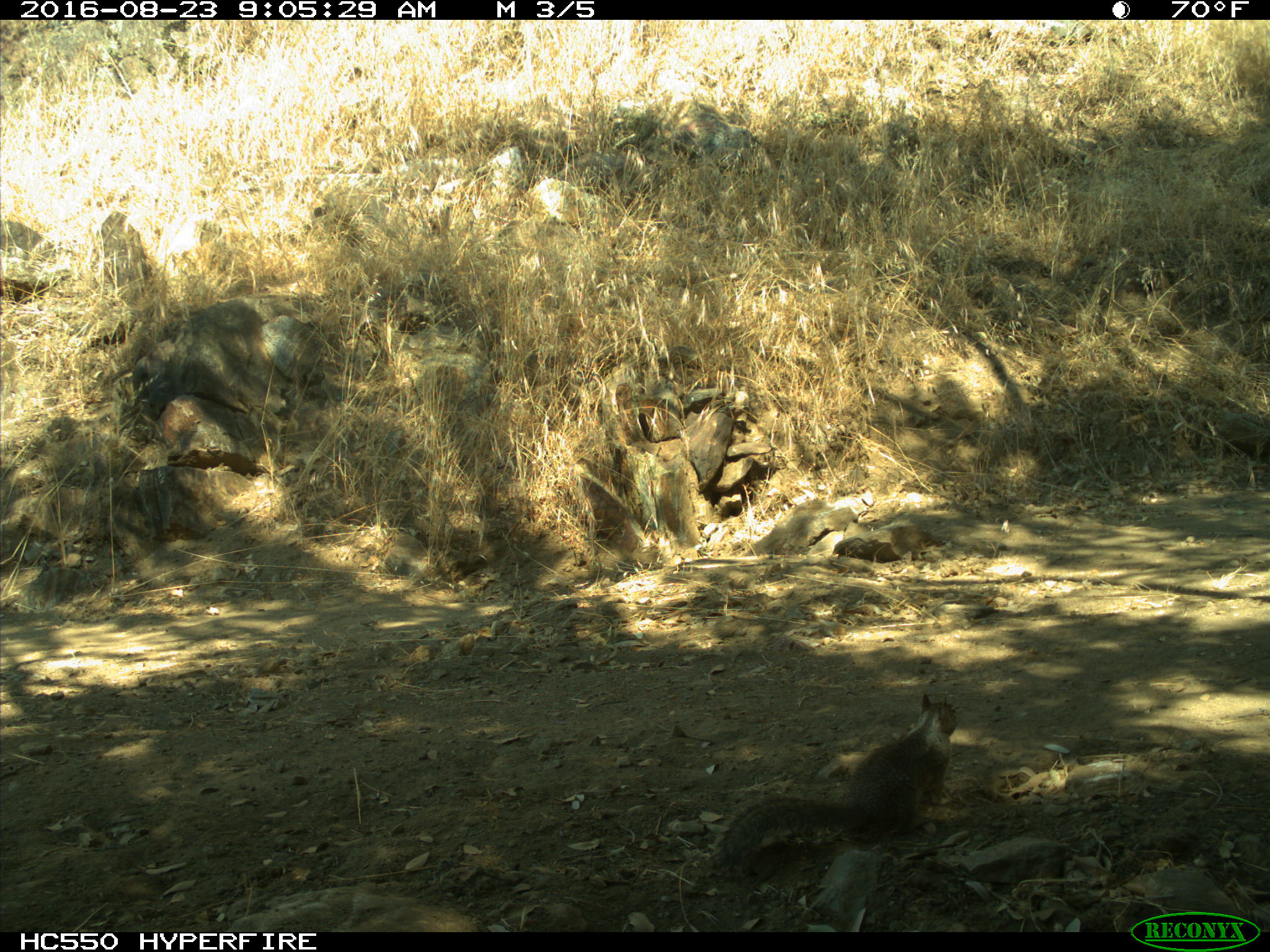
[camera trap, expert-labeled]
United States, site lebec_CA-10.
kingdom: Animalia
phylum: Chordata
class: Mammalia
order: Rodentia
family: Sciuridae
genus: Otospermophilus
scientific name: Otospermophilus beecheyi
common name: california ground squirrel